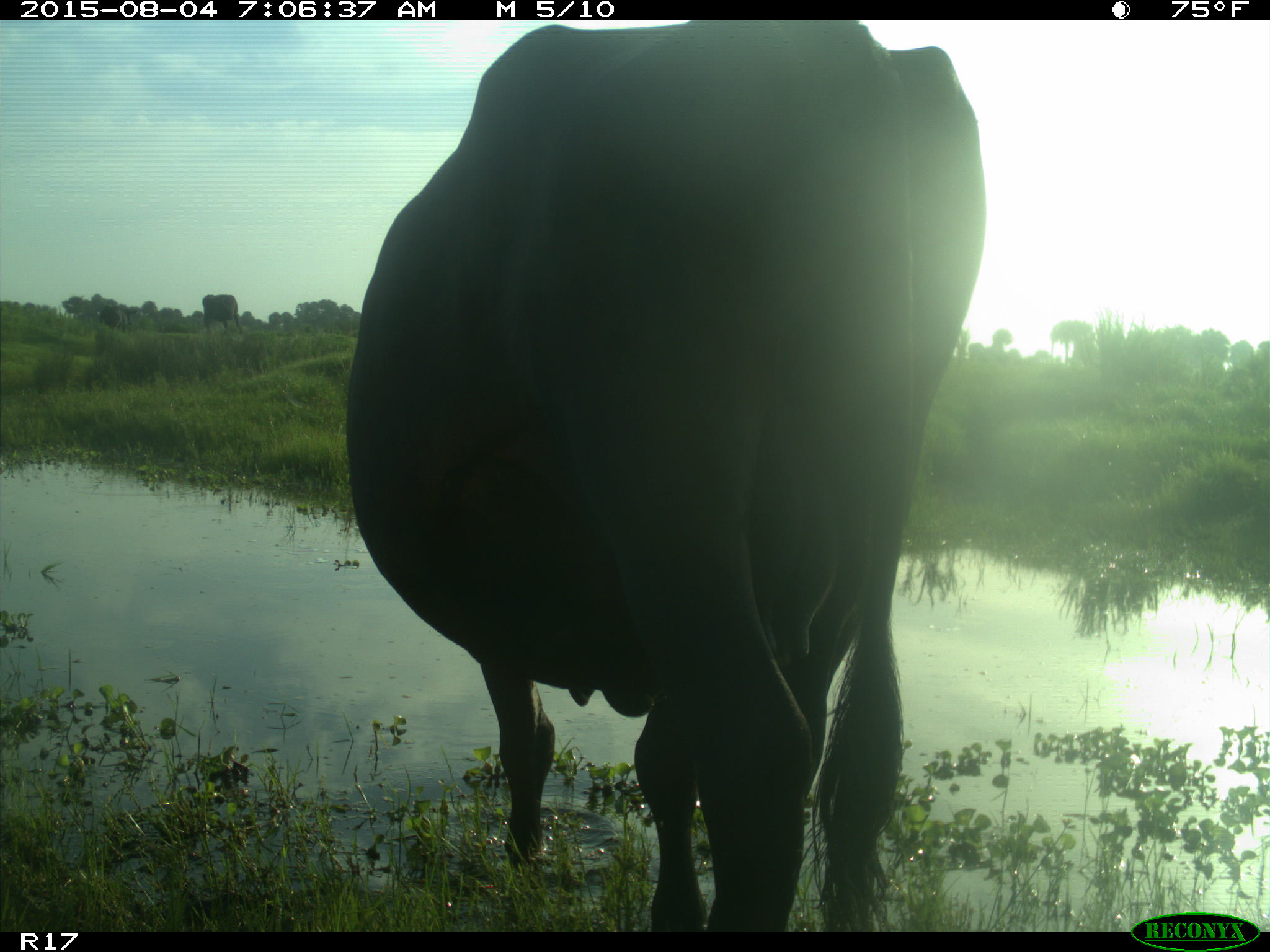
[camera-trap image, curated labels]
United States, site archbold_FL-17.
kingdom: Animalia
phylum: Chordata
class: Mammalia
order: Artiodactyla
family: Bovidae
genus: Bos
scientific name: Bos taurus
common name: domestic cow